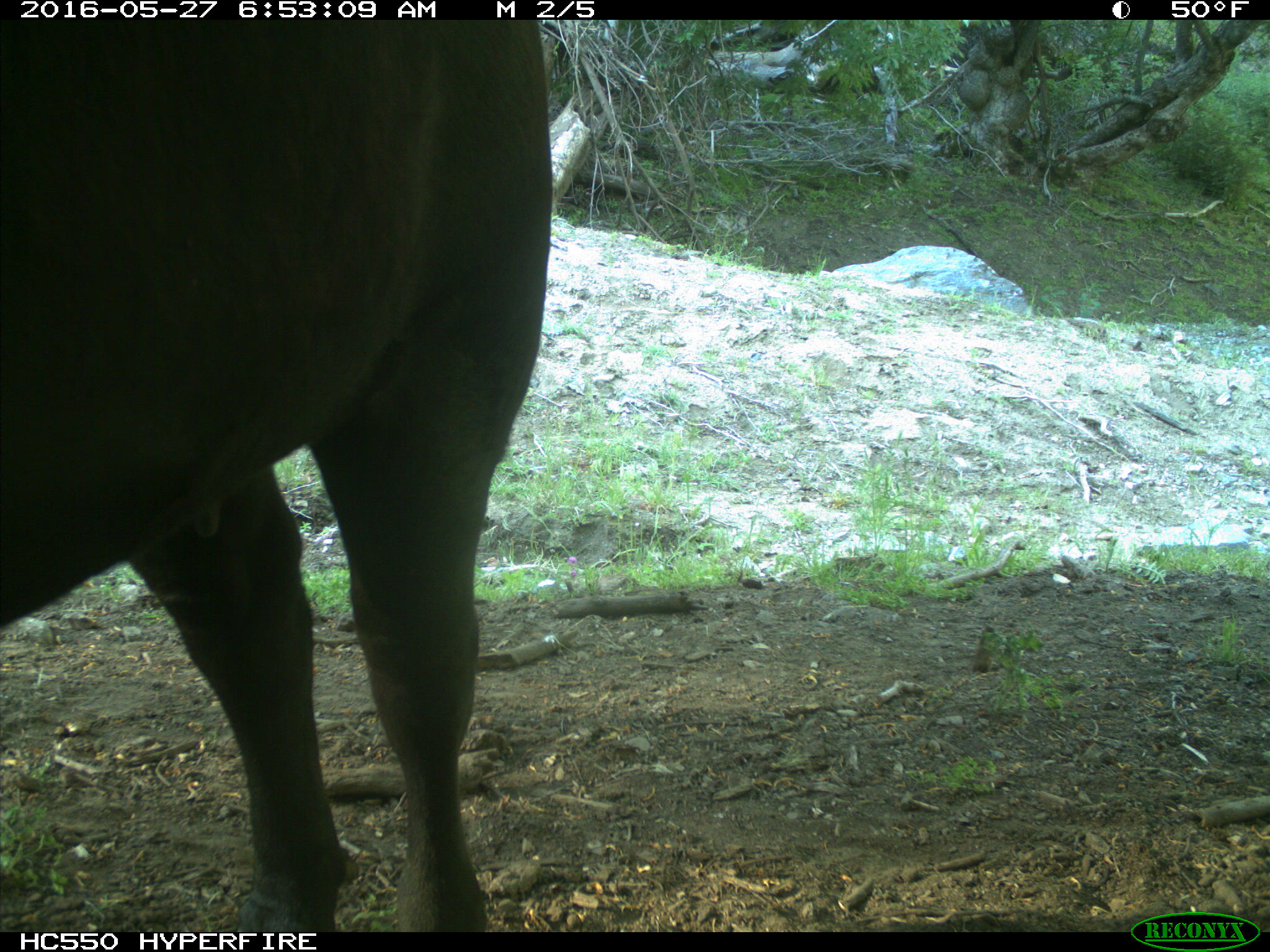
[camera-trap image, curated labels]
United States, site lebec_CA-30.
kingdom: Animalia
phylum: Chordata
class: Mammalia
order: Artiodactyla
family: Bovidae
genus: Bos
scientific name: Bos taurus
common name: domestic cow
Bos taurus (domestic cow).